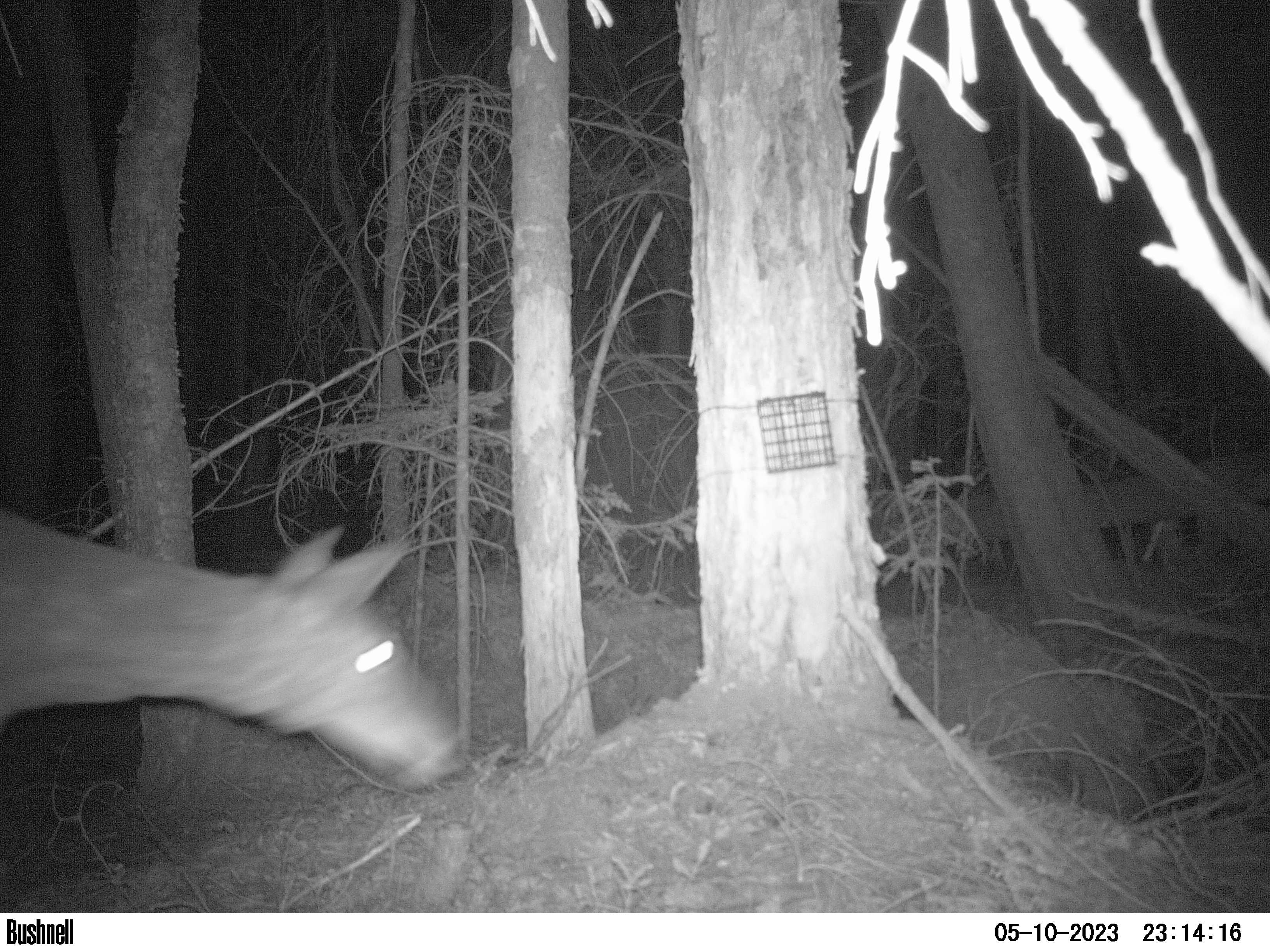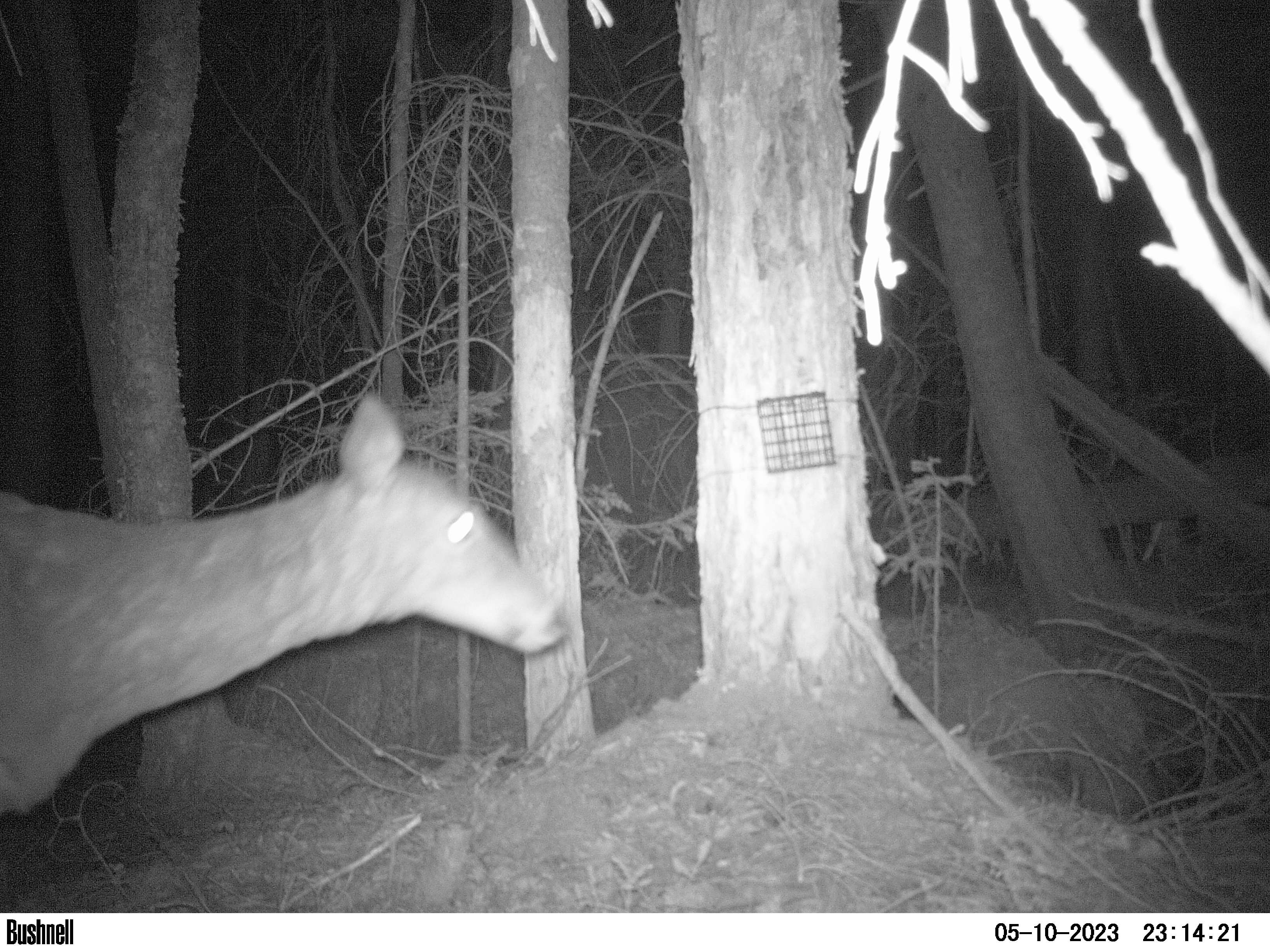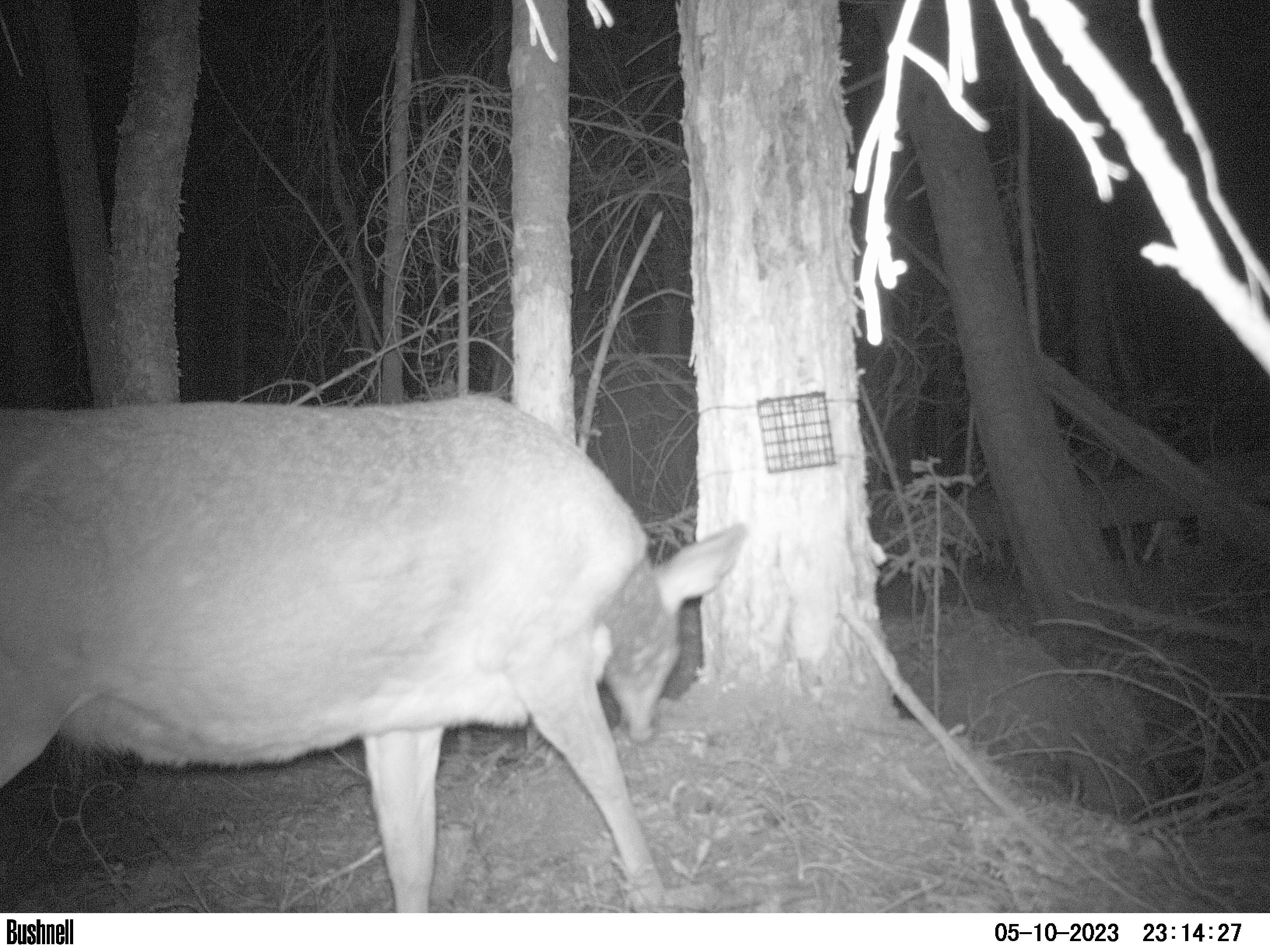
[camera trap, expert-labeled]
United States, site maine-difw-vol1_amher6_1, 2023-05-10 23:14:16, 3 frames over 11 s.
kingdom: Animalia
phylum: Chordata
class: Mammalia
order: Artiodactyla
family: Cervidae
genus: Odocoileus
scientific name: Odocoileus virginianus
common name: white-tailed deer